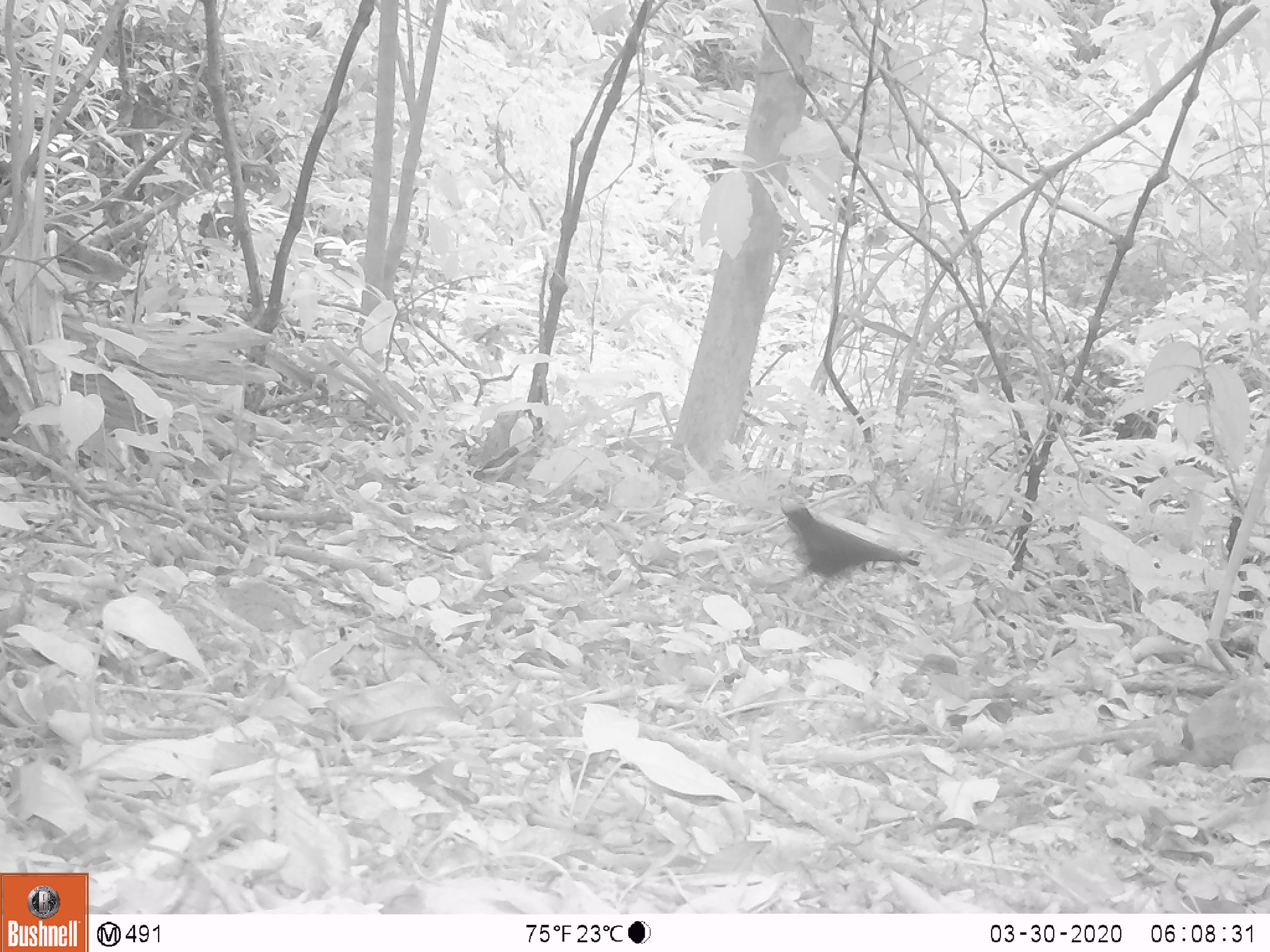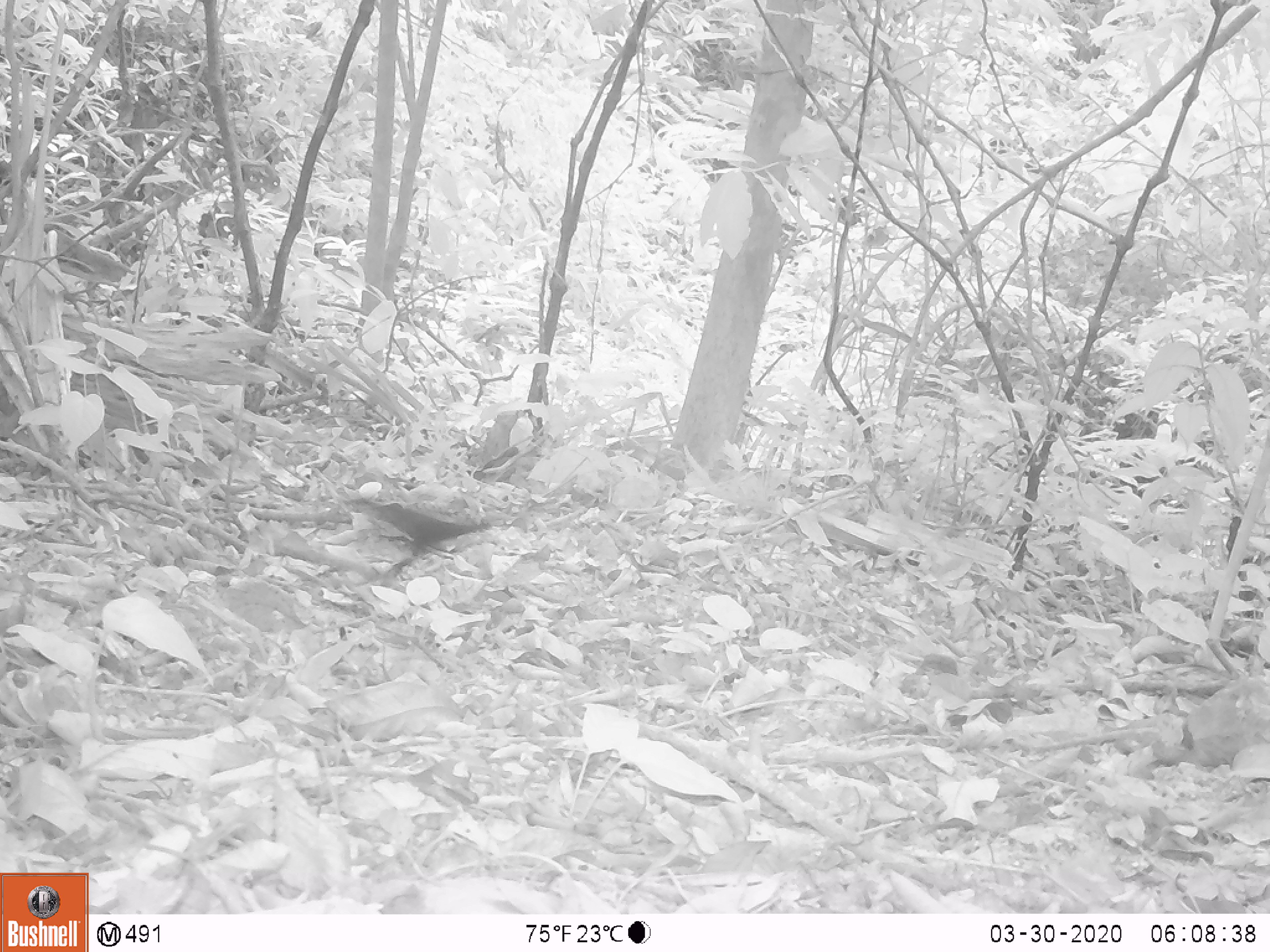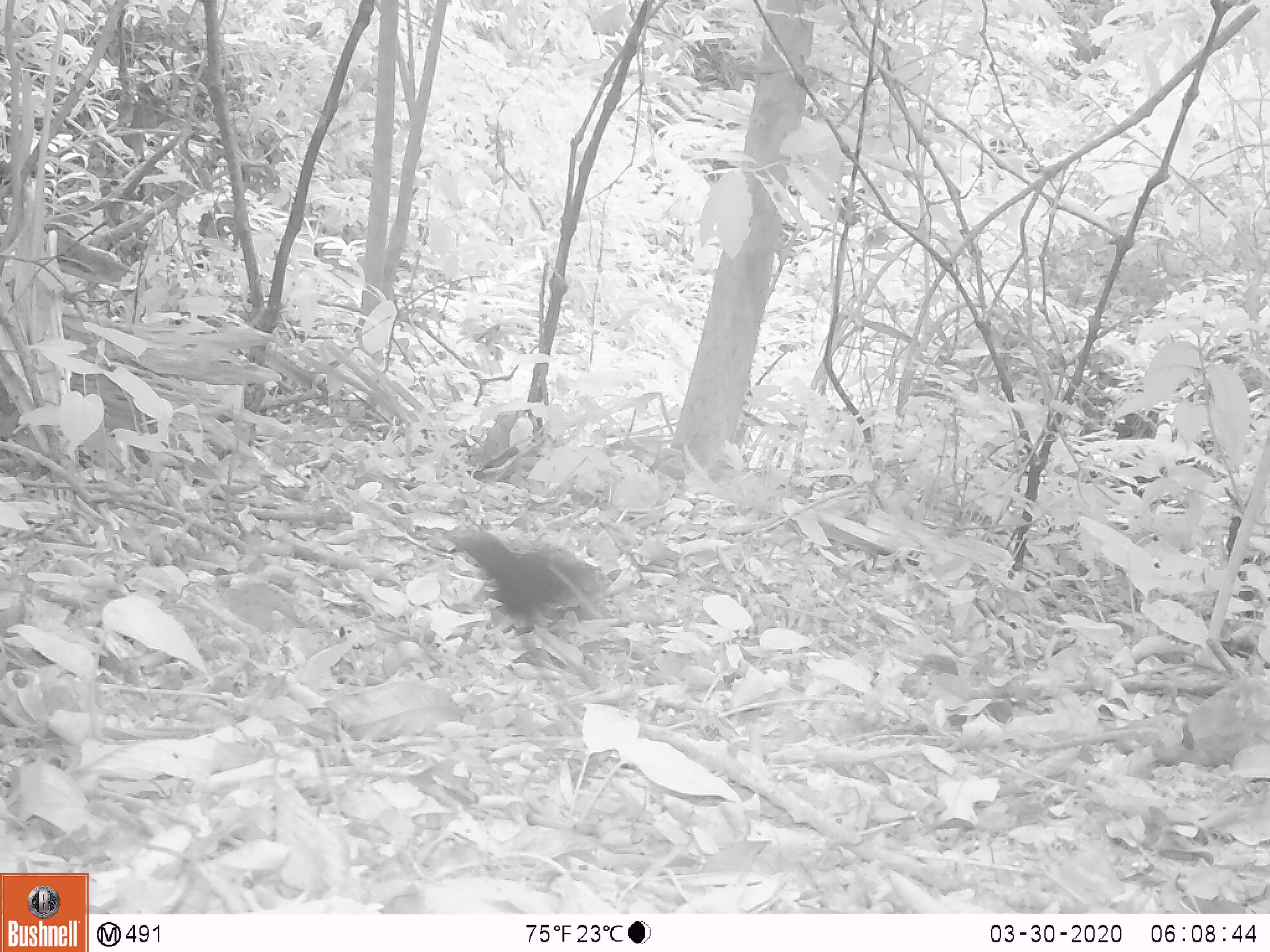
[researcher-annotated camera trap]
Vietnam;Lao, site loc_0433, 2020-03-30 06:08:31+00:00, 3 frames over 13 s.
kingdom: Animalia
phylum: Chordata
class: Aves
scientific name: Aves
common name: bird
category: unidentified bird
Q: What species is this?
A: Unidentified bird (bird) (Aves).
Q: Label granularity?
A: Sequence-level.